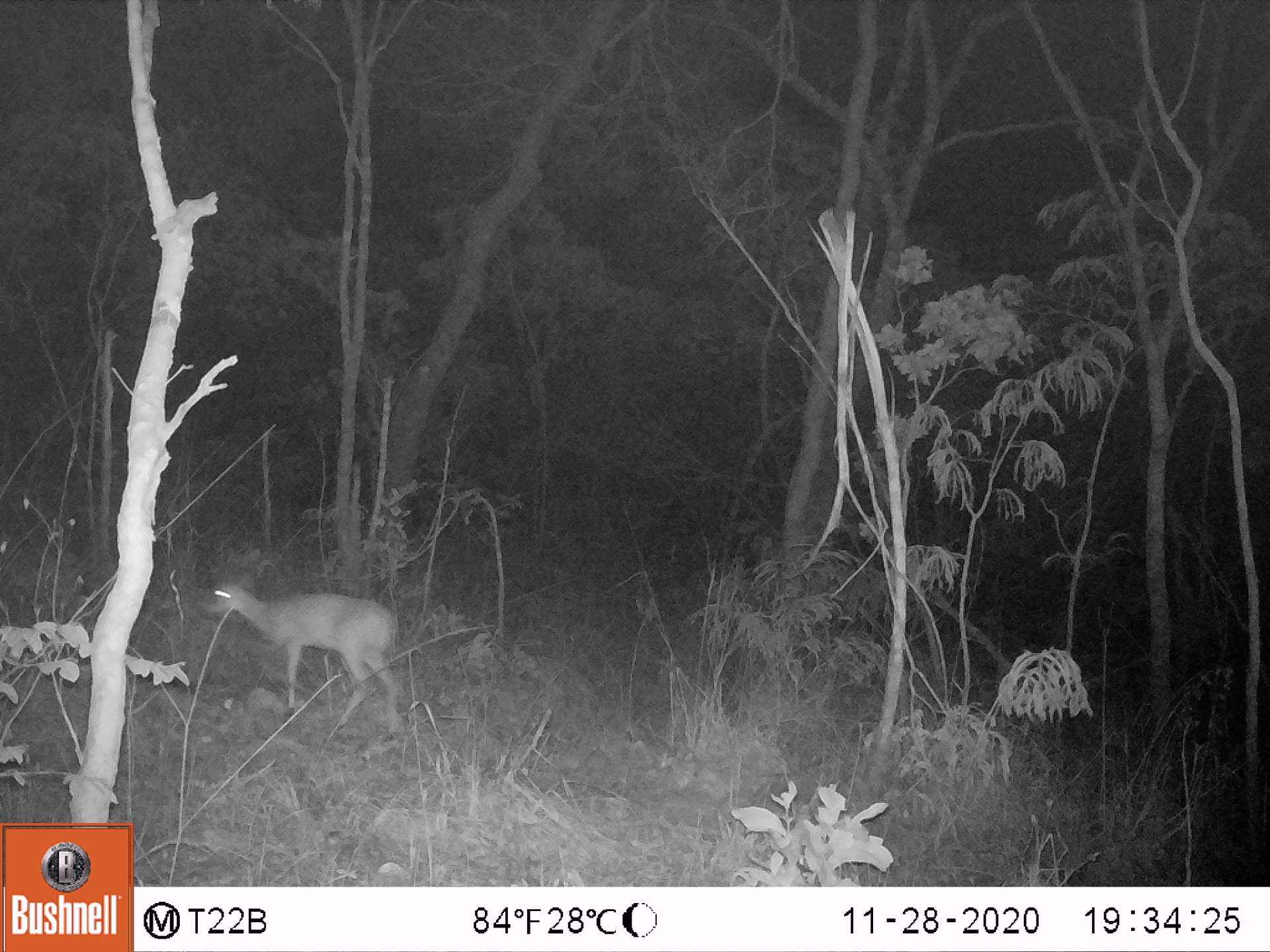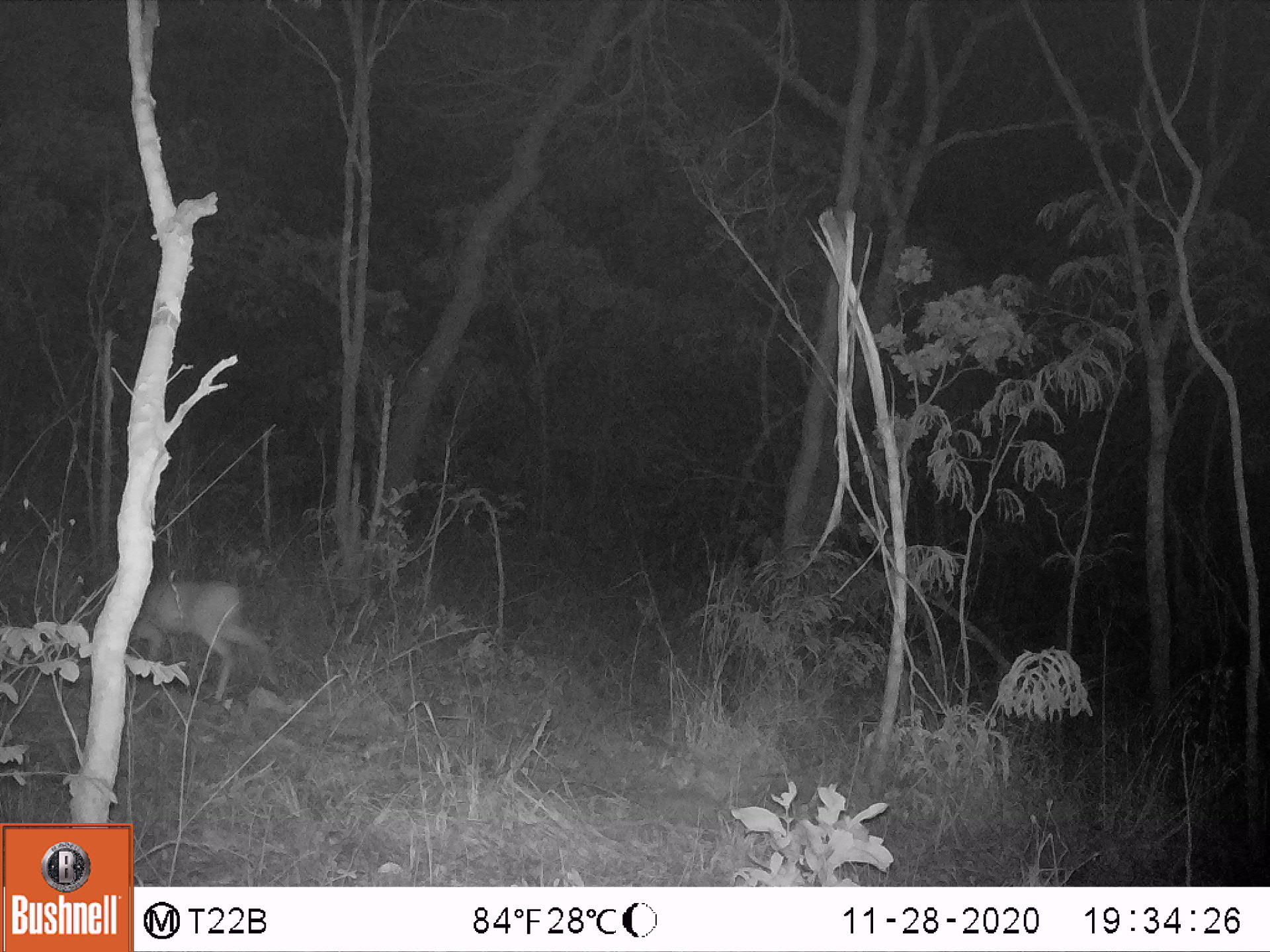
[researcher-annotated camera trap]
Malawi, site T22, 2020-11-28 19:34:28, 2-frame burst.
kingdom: Animalia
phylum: Chordata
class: Mammalia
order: Artiodactyla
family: Bovidae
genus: Sylvicapra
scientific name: Sylvicapra grimmia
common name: common duiker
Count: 1.